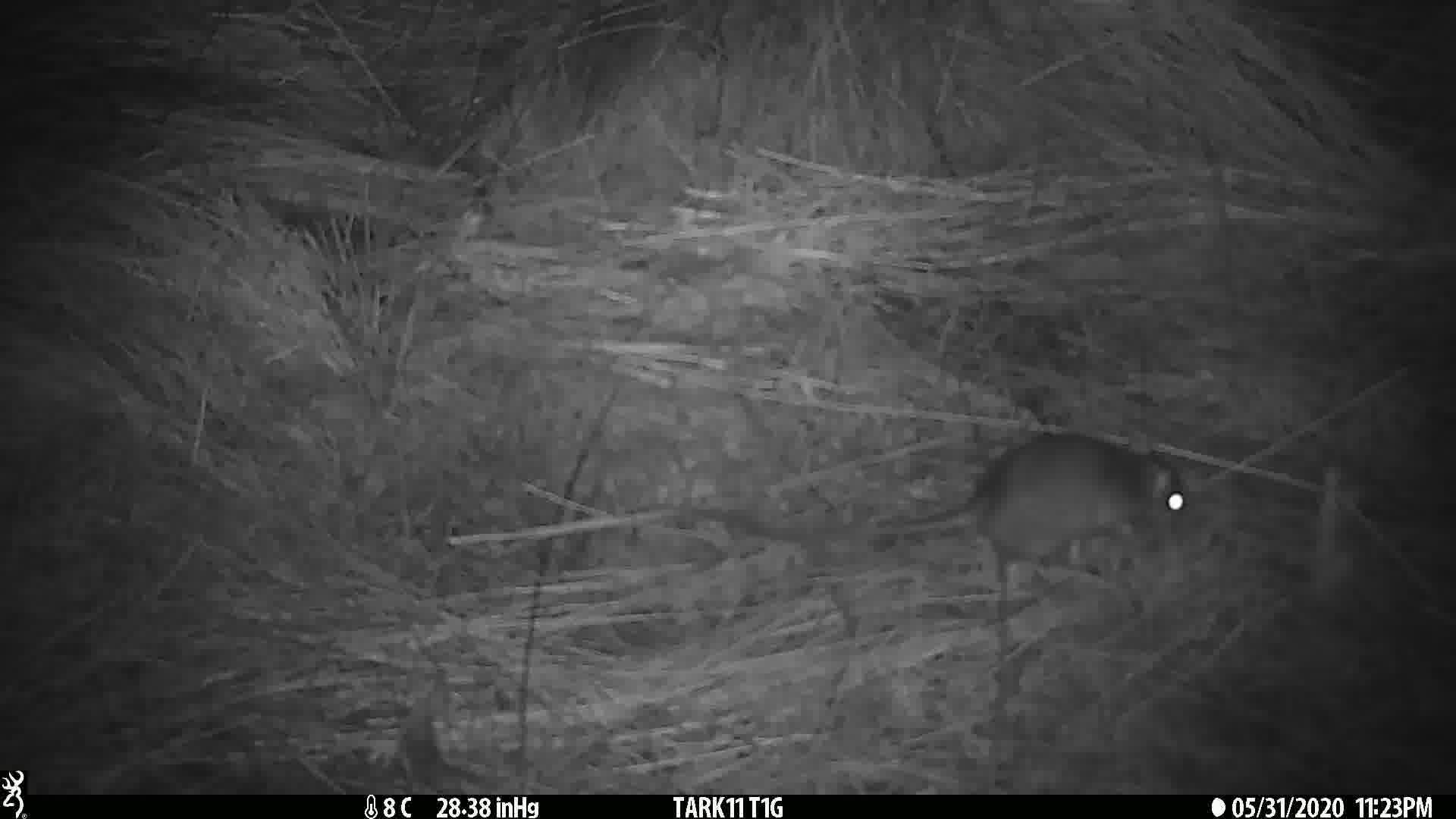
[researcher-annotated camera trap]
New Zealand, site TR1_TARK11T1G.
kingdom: Animalia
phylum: Chordata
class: Mammalia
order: Rodentia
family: Muridae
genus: Rattus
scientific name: Rattus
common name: rat